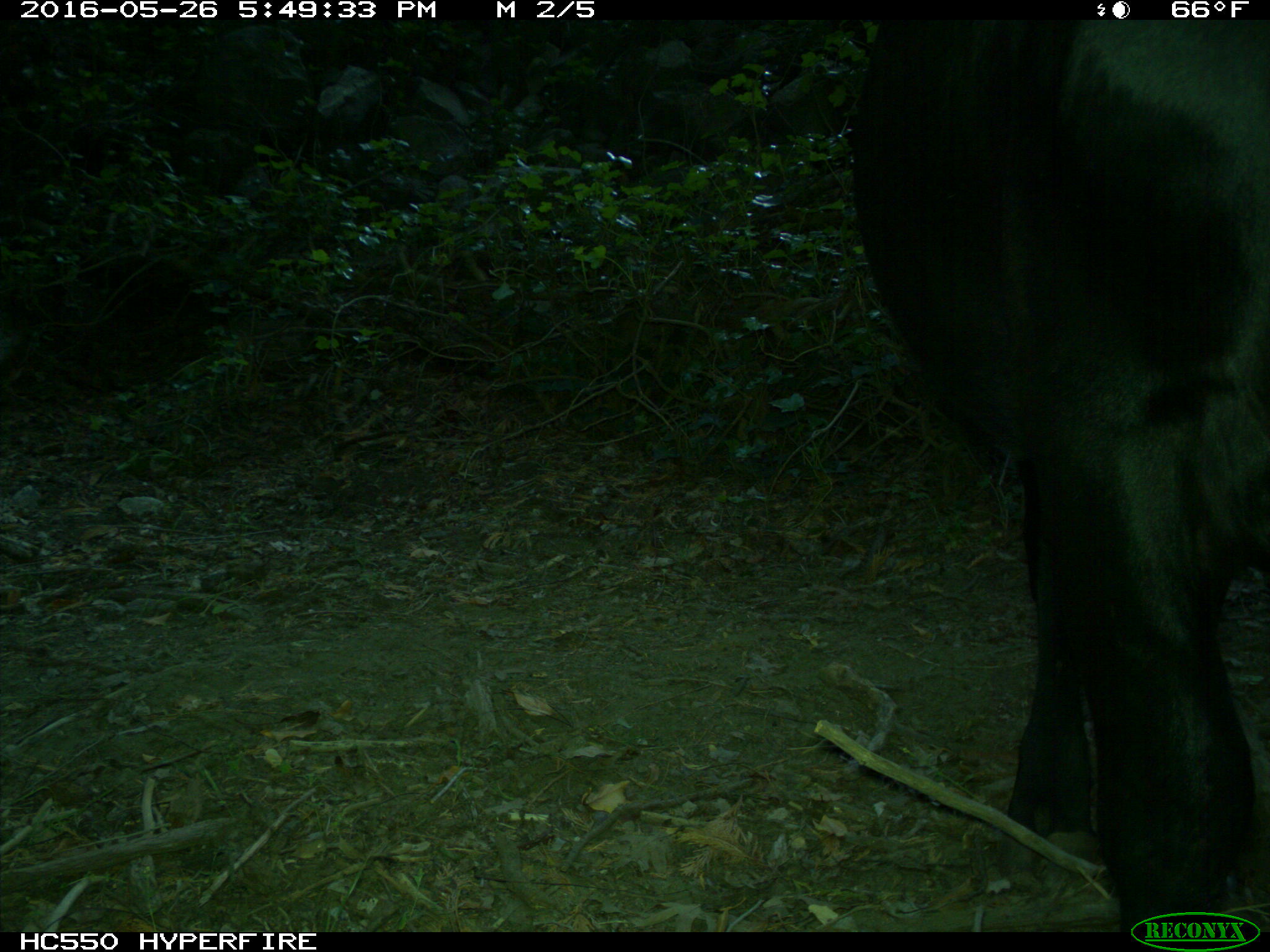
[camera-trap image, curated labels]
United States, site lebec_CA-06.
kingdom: Animalia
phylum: Chordata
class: Mammalia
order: Artiodactyla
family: Bovidae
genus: Bos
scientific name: Bos taurus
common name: domestic cow